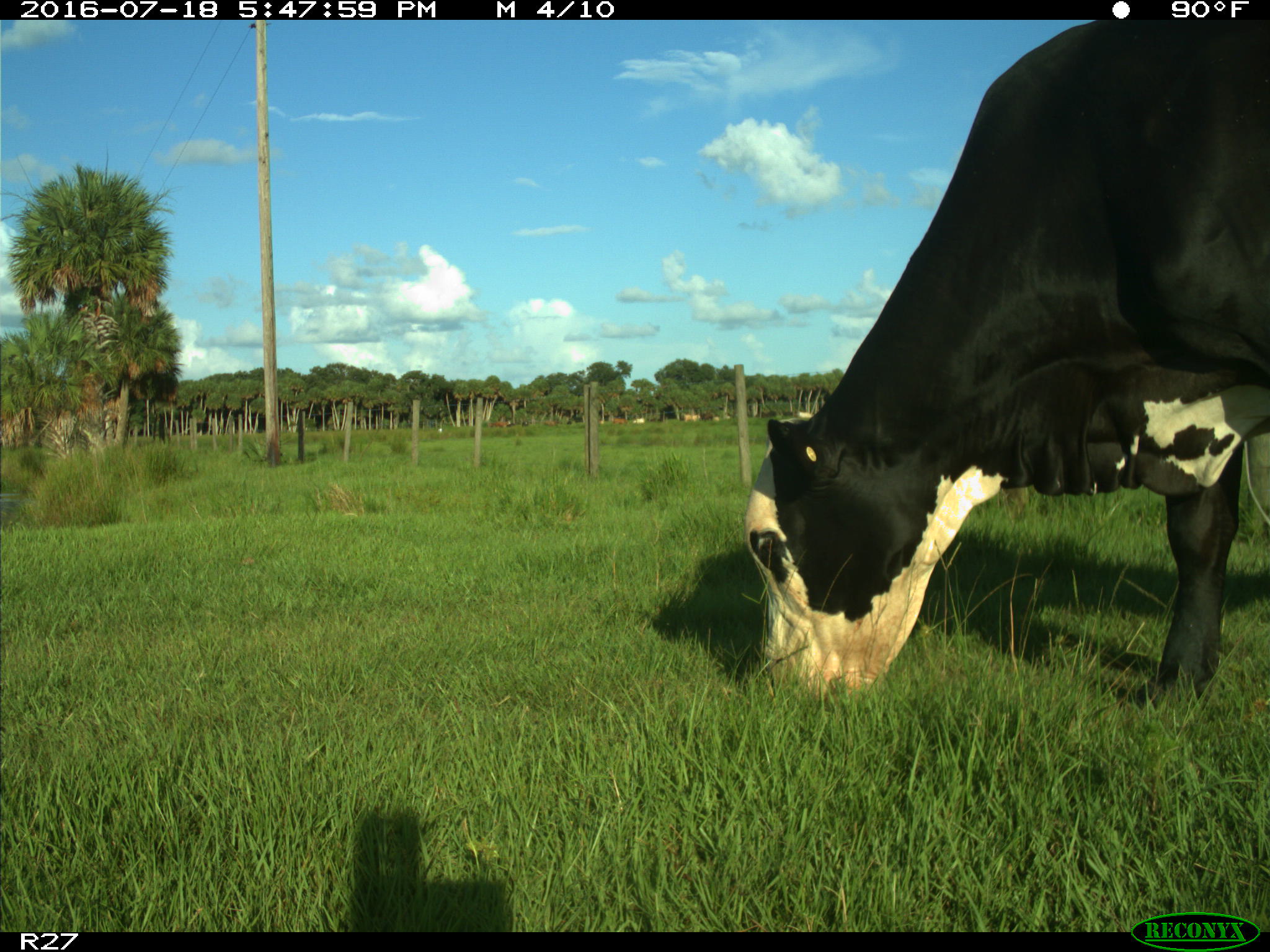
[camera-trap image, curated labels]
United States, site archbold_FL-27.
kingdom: Animalia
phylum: Chordata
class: Mammalia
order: Artiodactyla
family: Bovidae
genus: Bos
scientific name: Bos taurus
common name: domestic cow